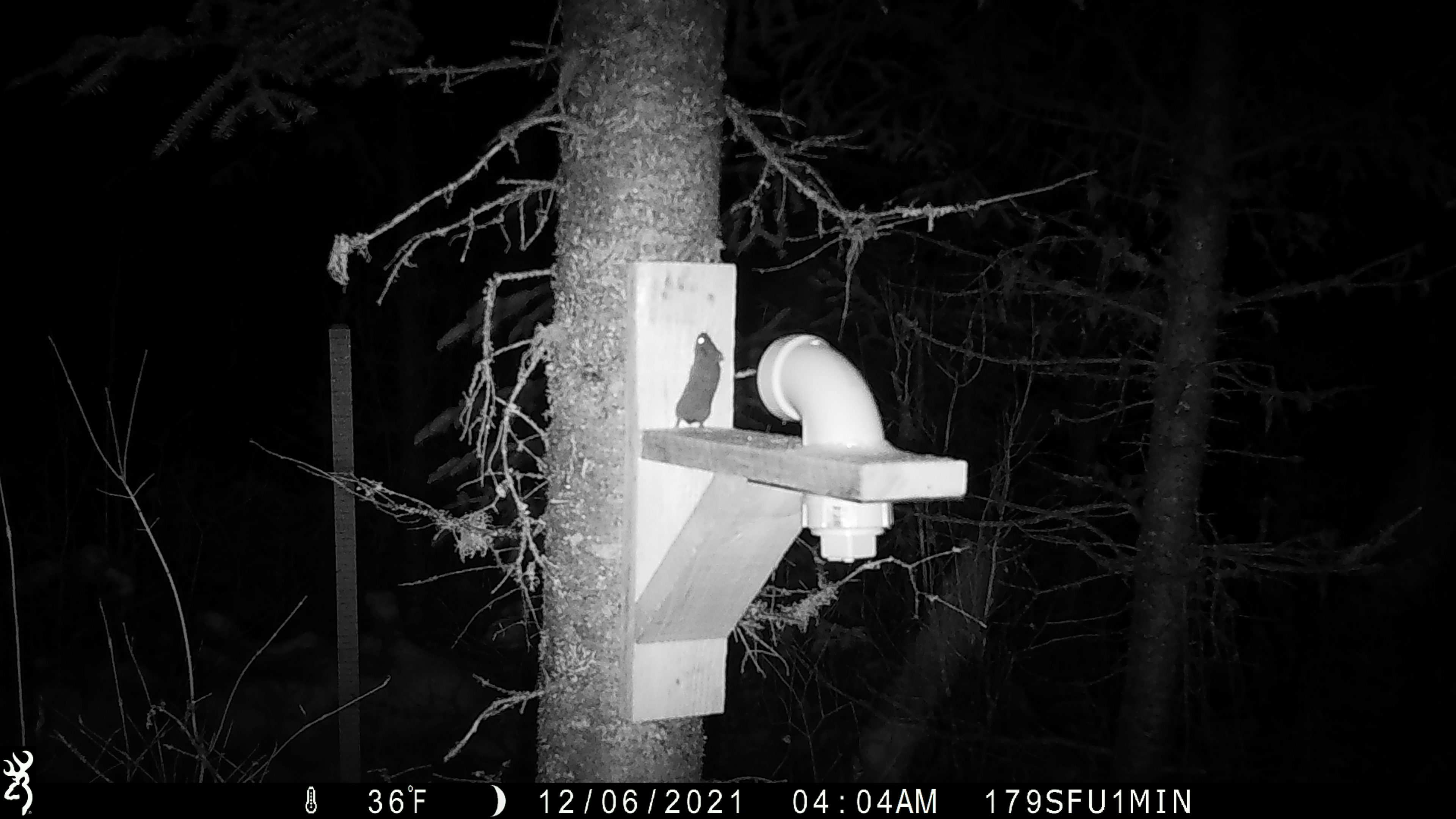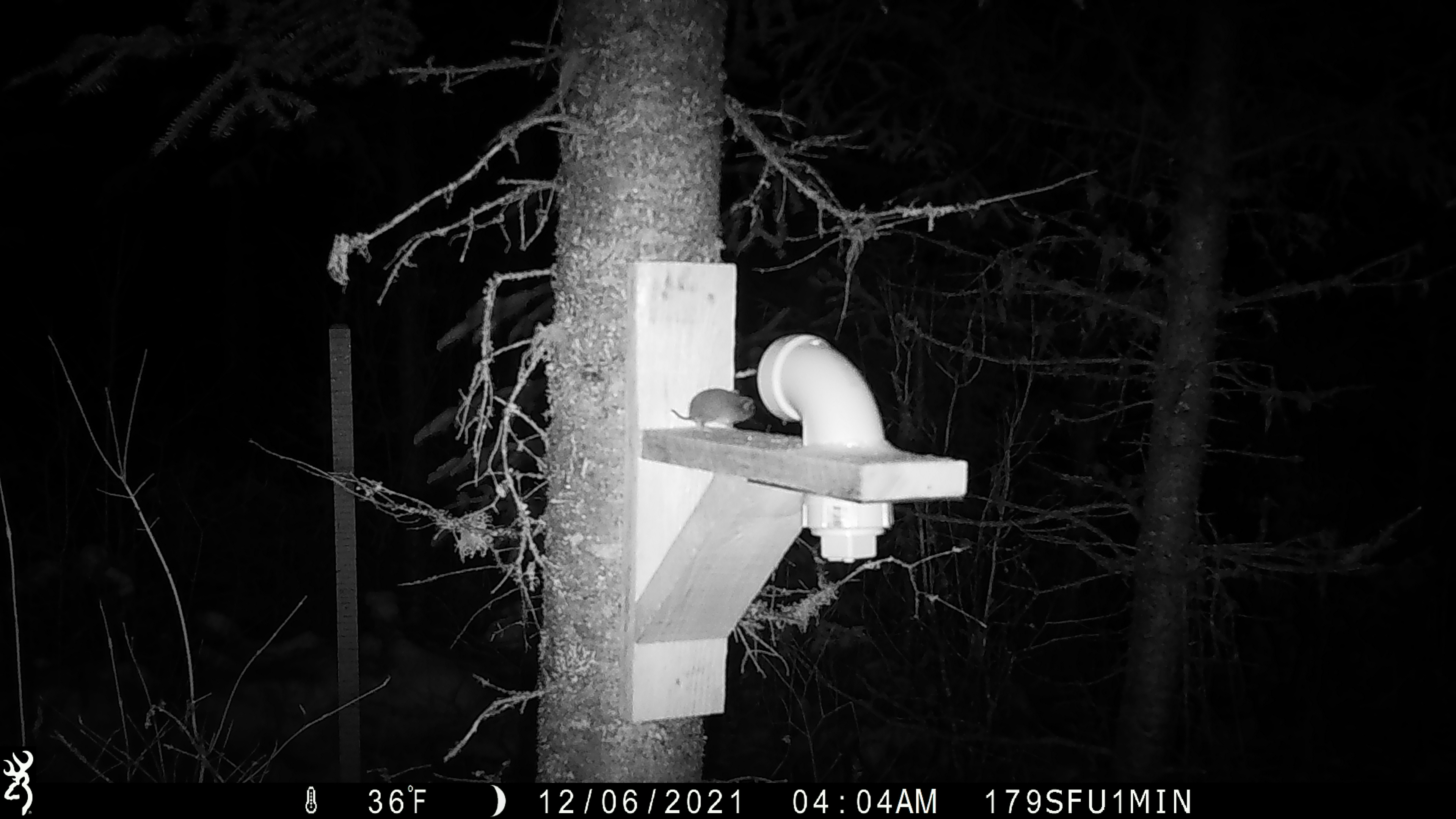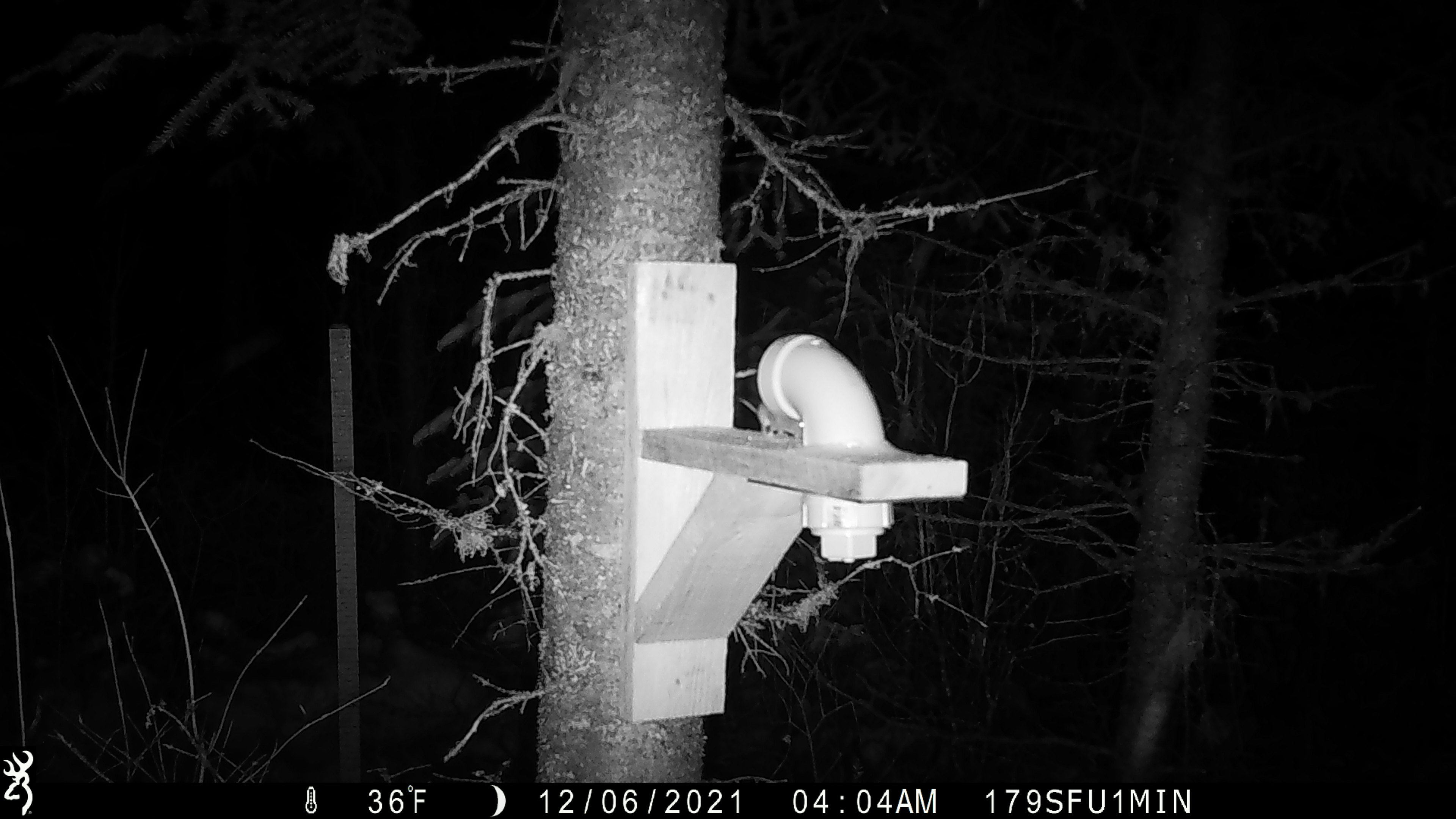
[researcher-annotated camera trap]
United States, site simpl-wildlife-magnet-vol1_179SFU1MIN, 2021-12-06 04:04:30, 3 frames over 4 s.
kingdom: Animalia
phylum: Chordata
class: Mammalia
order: Rodentia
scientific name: Rodentia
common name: mouse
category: mouse sp.